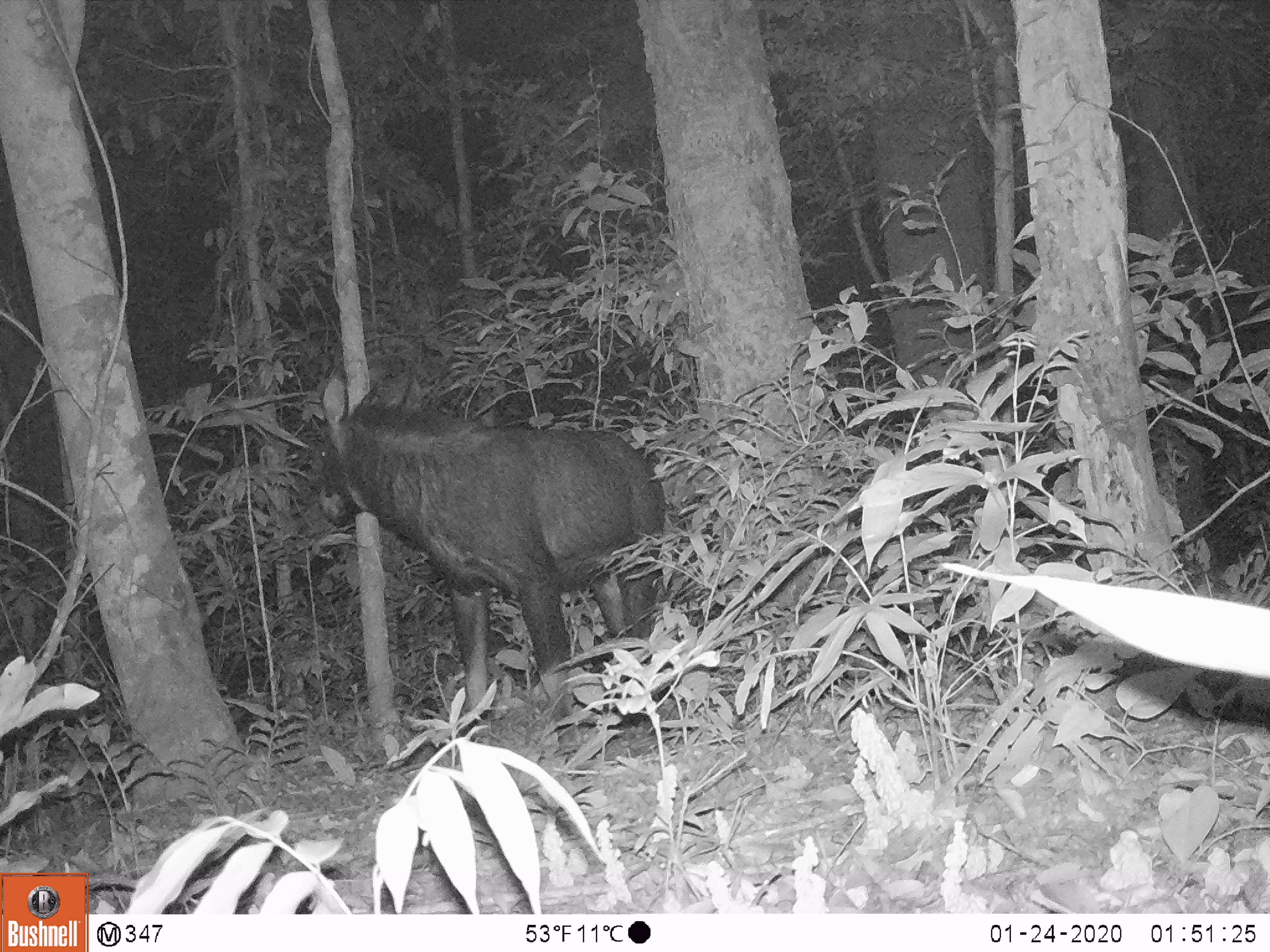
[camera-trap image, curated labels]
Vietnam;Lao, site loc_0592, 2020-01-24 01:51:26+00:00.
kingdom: Animalia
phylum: Chordata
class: Mammalia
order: Artiodactyla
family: Bovidae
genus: Capricornis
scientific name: Capricornis sumatraensis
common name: chinese serow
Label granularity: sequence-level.